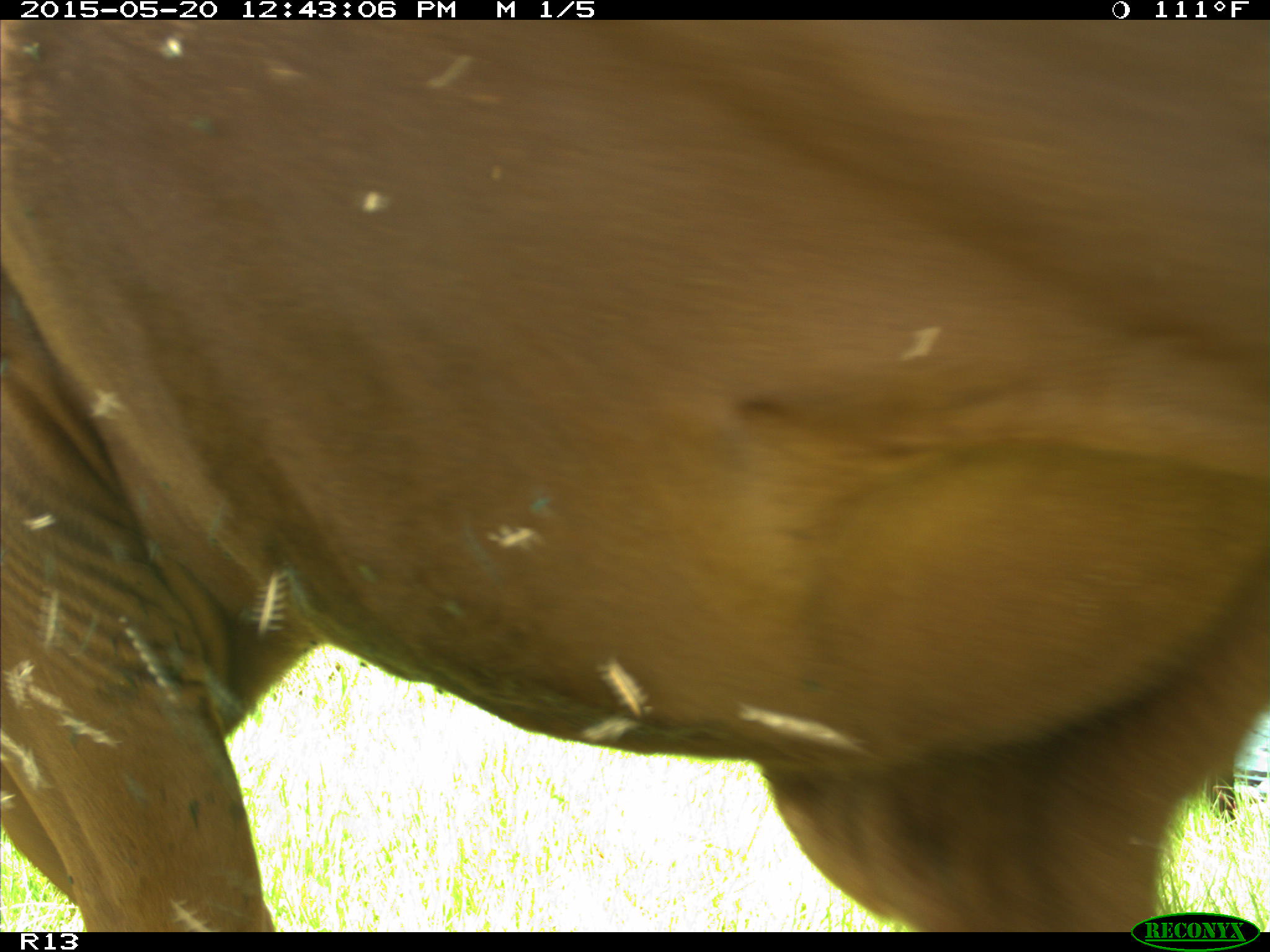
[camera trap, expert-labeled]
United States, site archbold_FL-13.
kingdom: Animalia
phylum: Chordata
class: Mammalia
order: Artiodactyla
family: Bovidae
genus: Bos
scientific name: Bos taurus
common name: domestic cow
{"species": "Bos taurus (domestic cow)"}